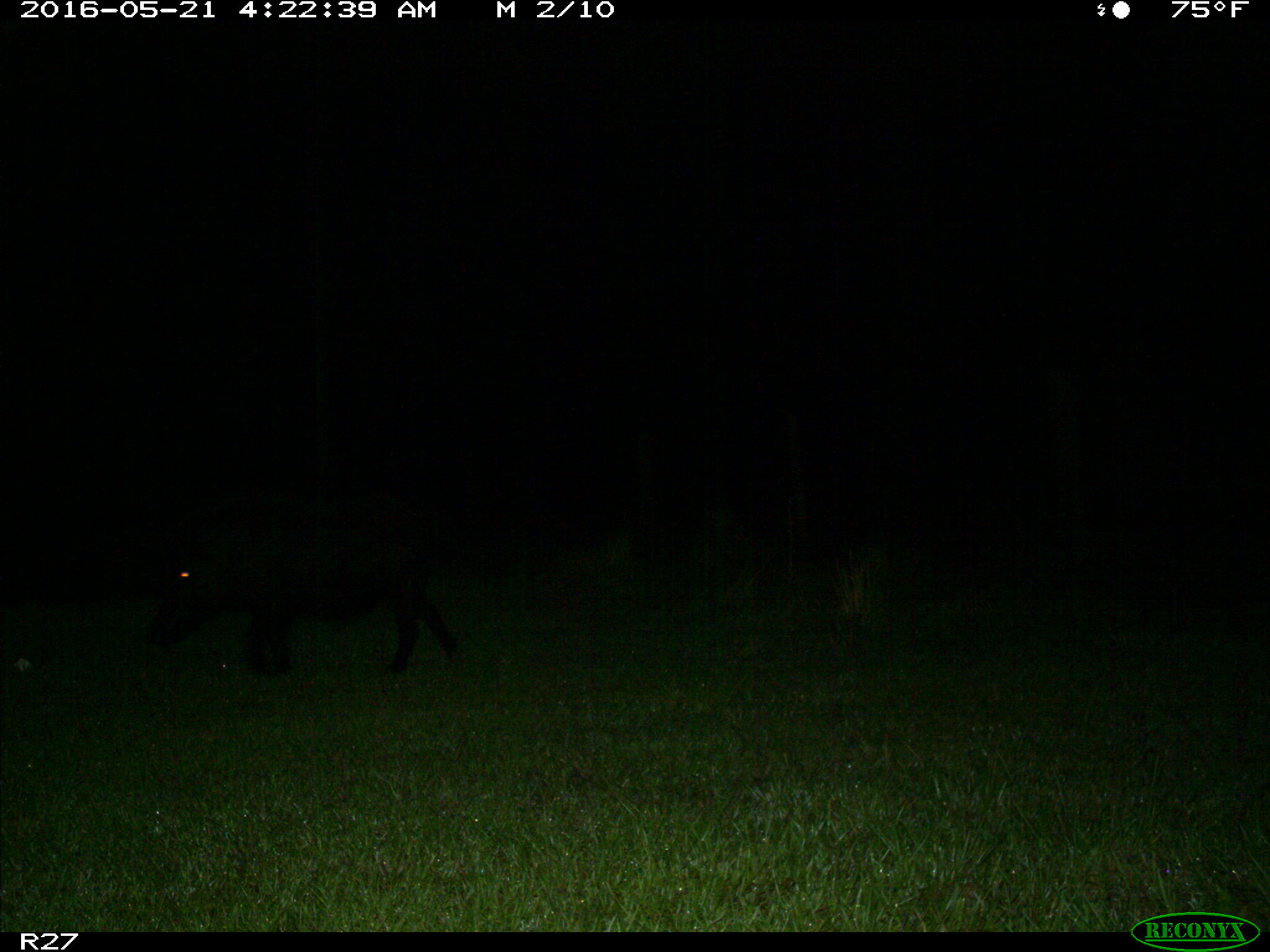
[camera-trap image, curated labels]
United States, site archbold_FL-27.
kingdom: Animalia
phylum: Chordata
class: Mammalia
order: Artiodactyla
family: Suidae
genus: Sus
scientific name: Sus scrofa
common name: wild boar